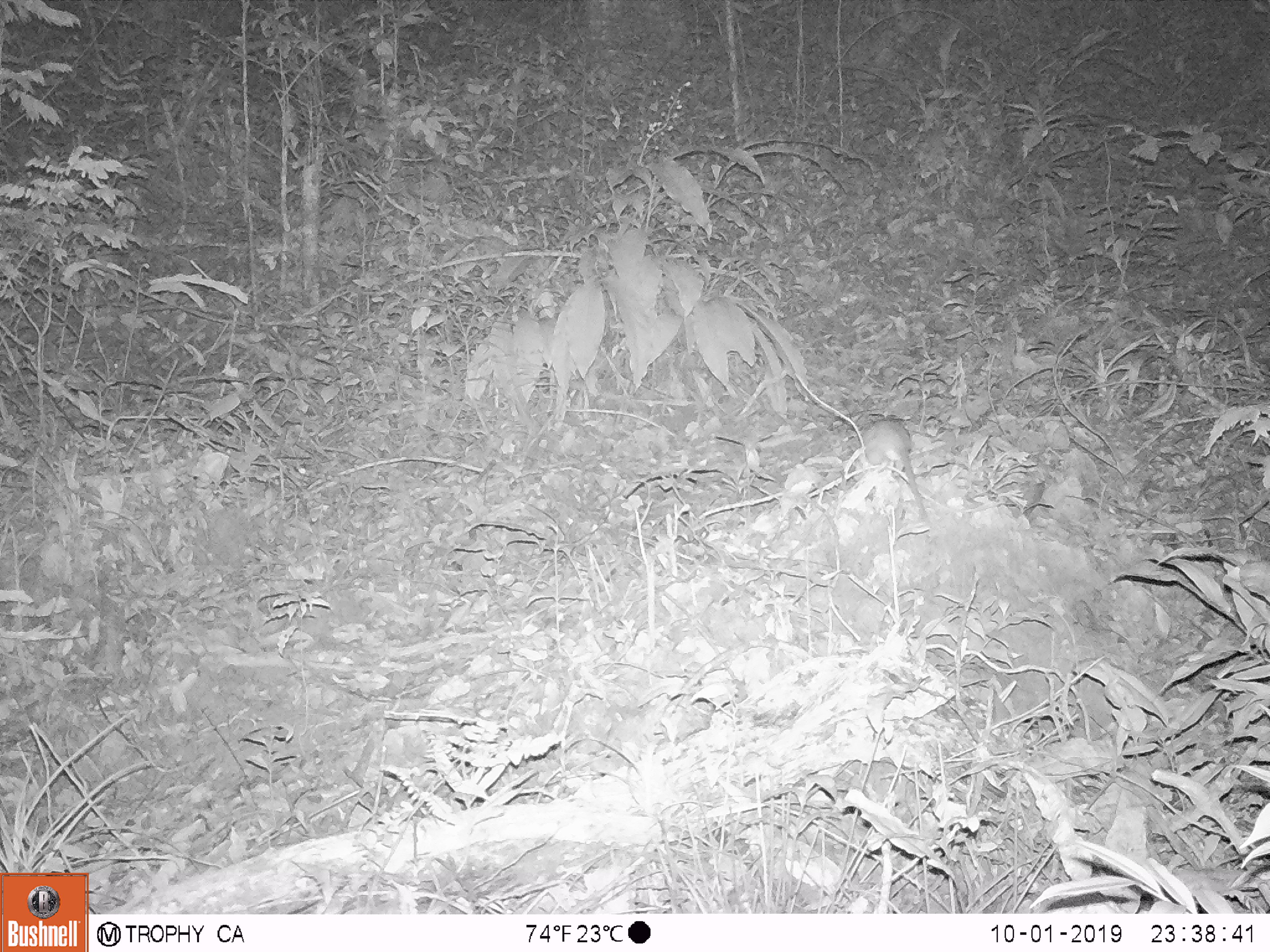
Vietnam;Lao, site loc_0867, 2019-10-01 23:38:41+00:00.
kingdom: Animalia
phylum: Chordata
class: Mammalia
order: Rodentia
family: Muridae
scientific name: Muridae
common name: old-world mice and rats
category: unidentified murid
Unidentified murid (old-world mice and rats) (Muridae). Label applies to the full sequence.